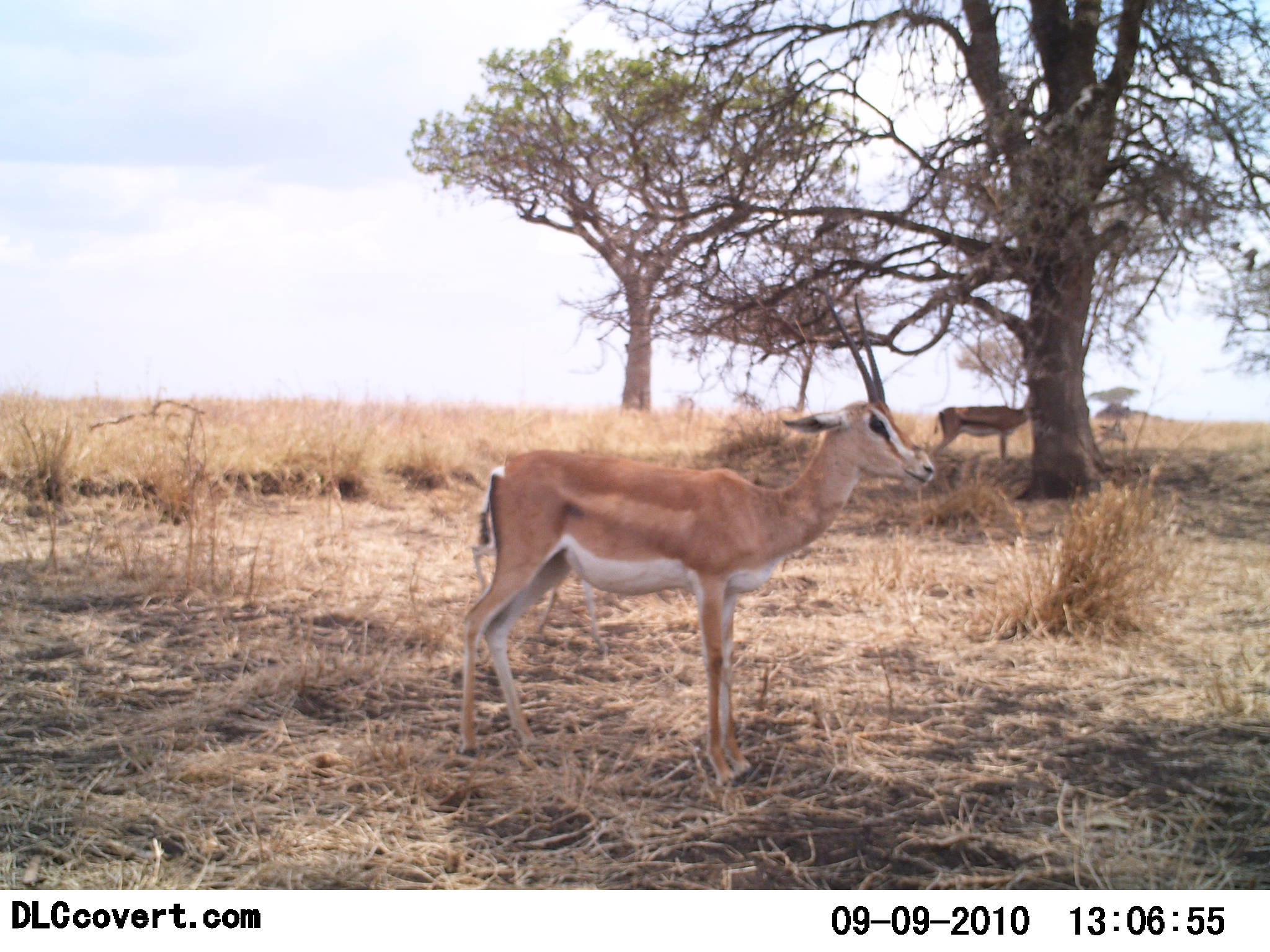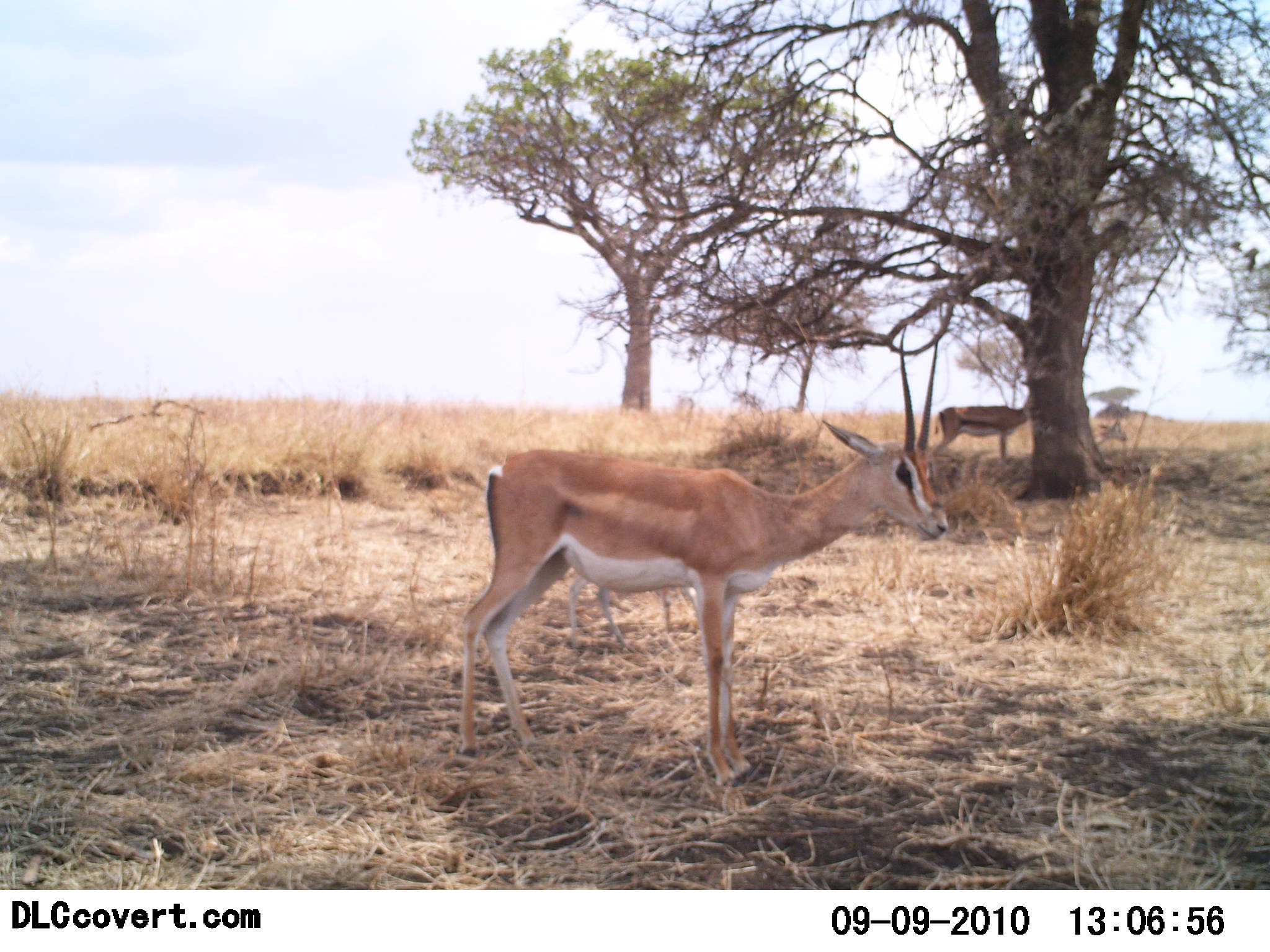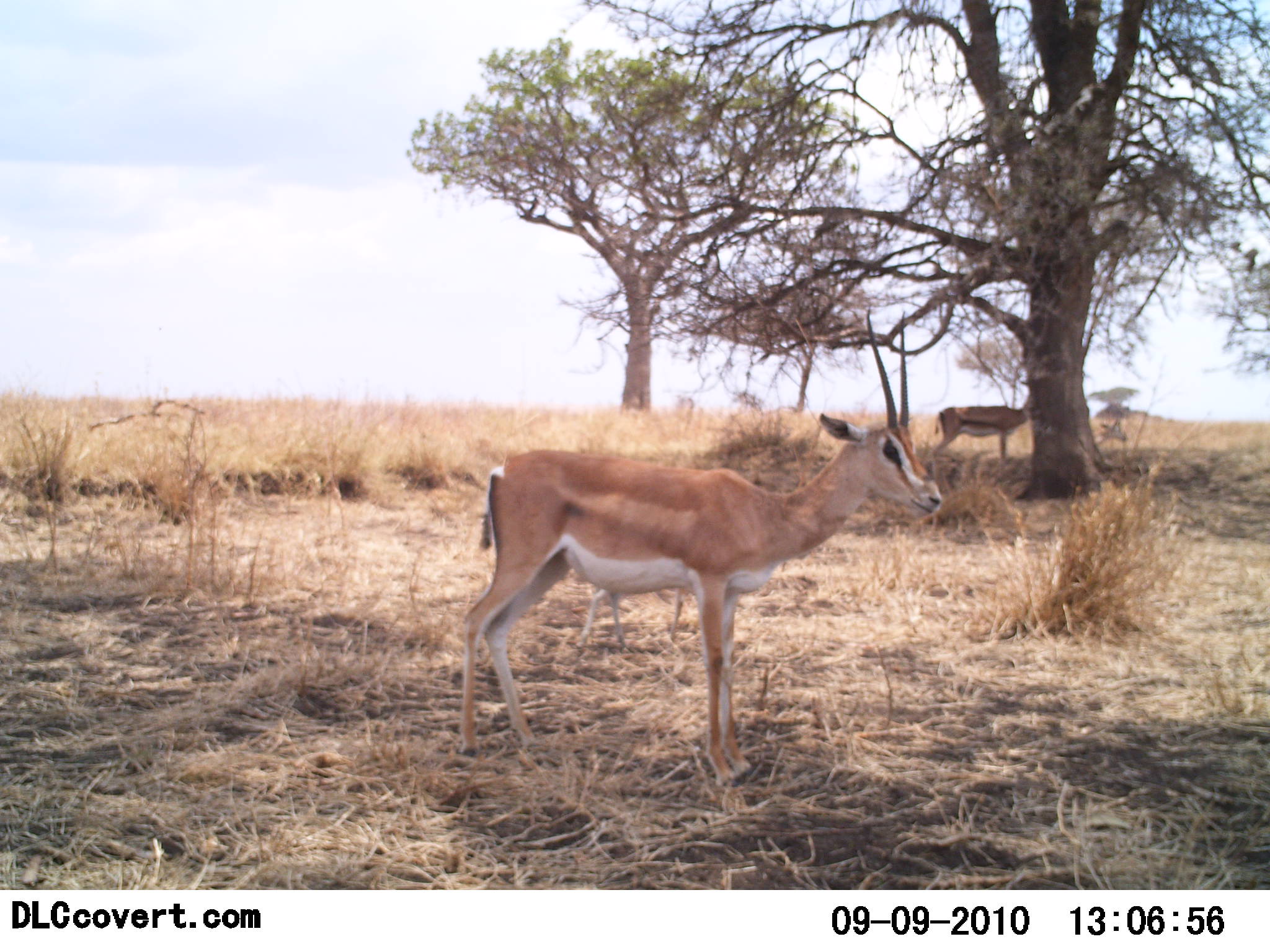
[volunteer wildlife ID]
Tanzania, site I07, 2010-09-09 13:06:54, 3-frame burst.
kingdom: Animalia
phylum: Chordata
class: Mammalia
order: Artiodactyla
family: Bovidae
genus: Nanger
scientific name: Nanger granti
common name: grant's gazelle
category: gazellegrants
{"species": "gazellegrants (grant's gazelle) (Nanger granti)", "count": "2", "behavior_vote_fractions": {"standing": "96%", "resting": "9%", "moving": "22%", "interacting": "0%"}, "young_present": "26%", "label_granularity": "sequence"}